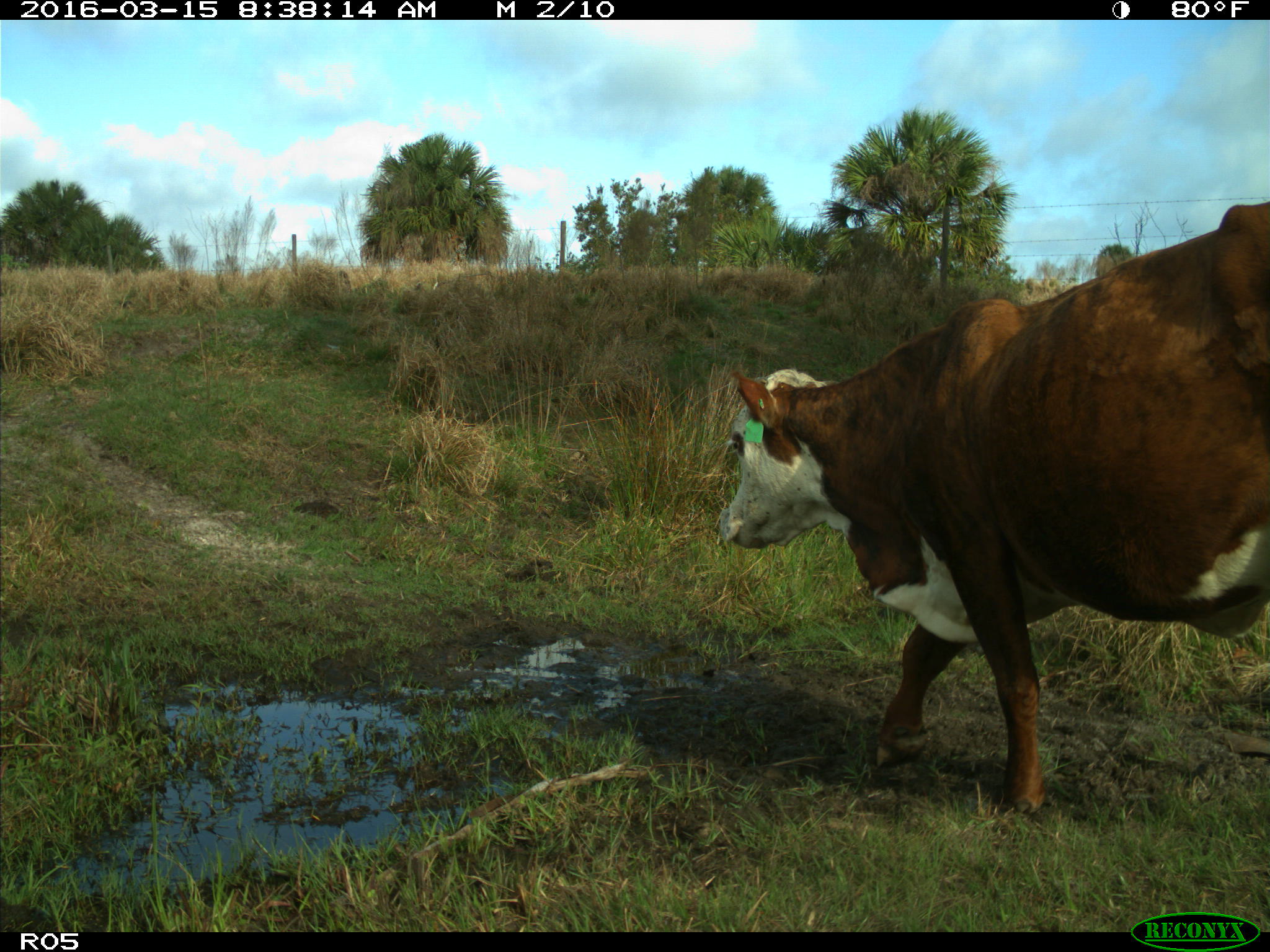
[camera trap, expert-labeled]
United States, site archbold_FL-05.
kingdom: Animalia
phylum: Chordata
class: Mammalia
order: Artiodactyla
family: Bovidae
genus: Bos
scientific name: Bos taurus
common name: domestic cow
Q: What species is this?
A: Bos taurus (domestic cow).